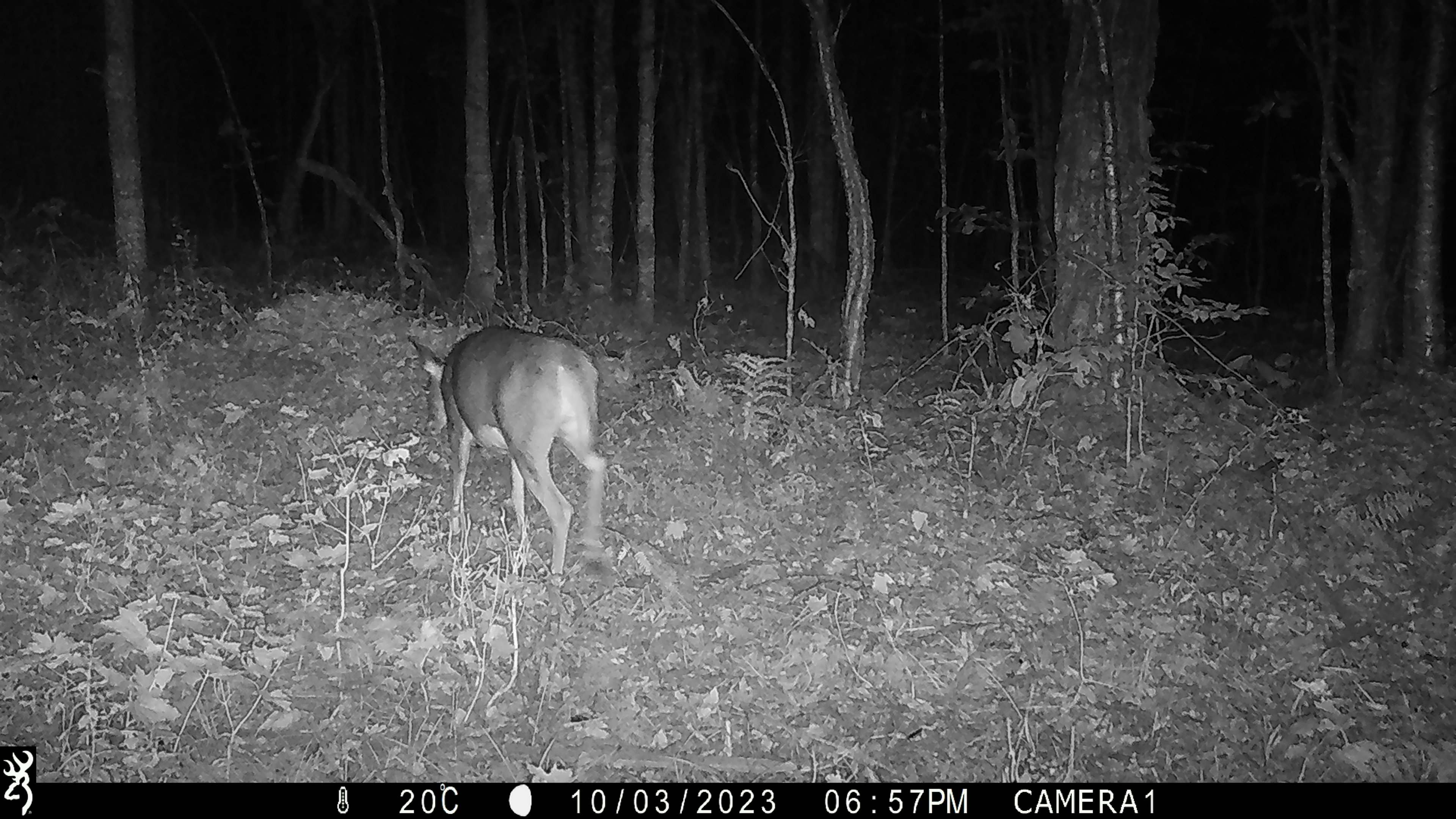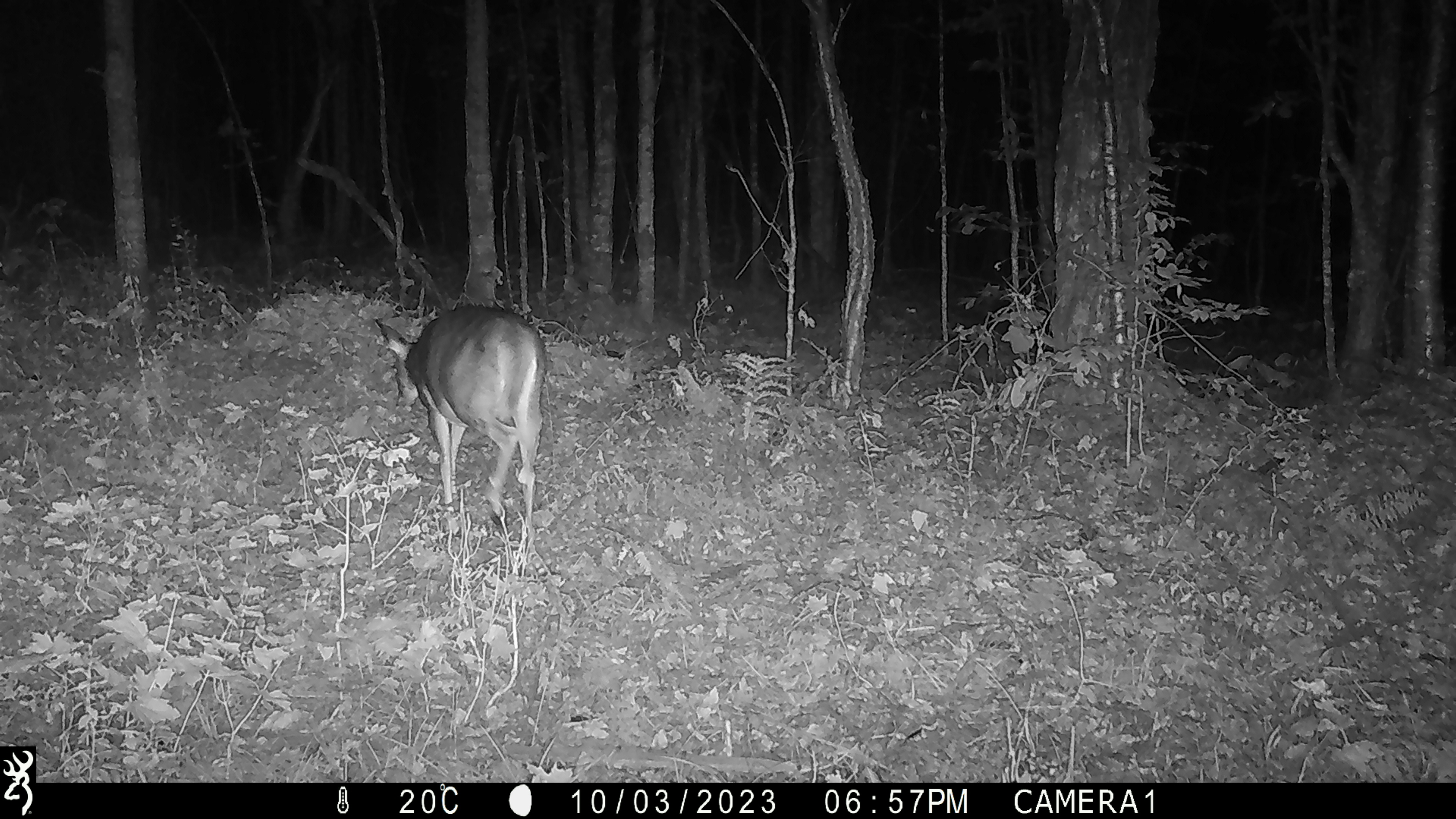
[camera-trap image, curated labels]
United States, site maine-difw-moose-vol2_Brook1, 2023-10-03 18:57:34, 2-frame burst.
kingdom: Animalia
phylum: Chordata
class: Mammalia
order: Artiodactyla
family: Cervidae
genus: Odocoileus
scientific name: Odocoileus virginianus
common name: white-tailed deer